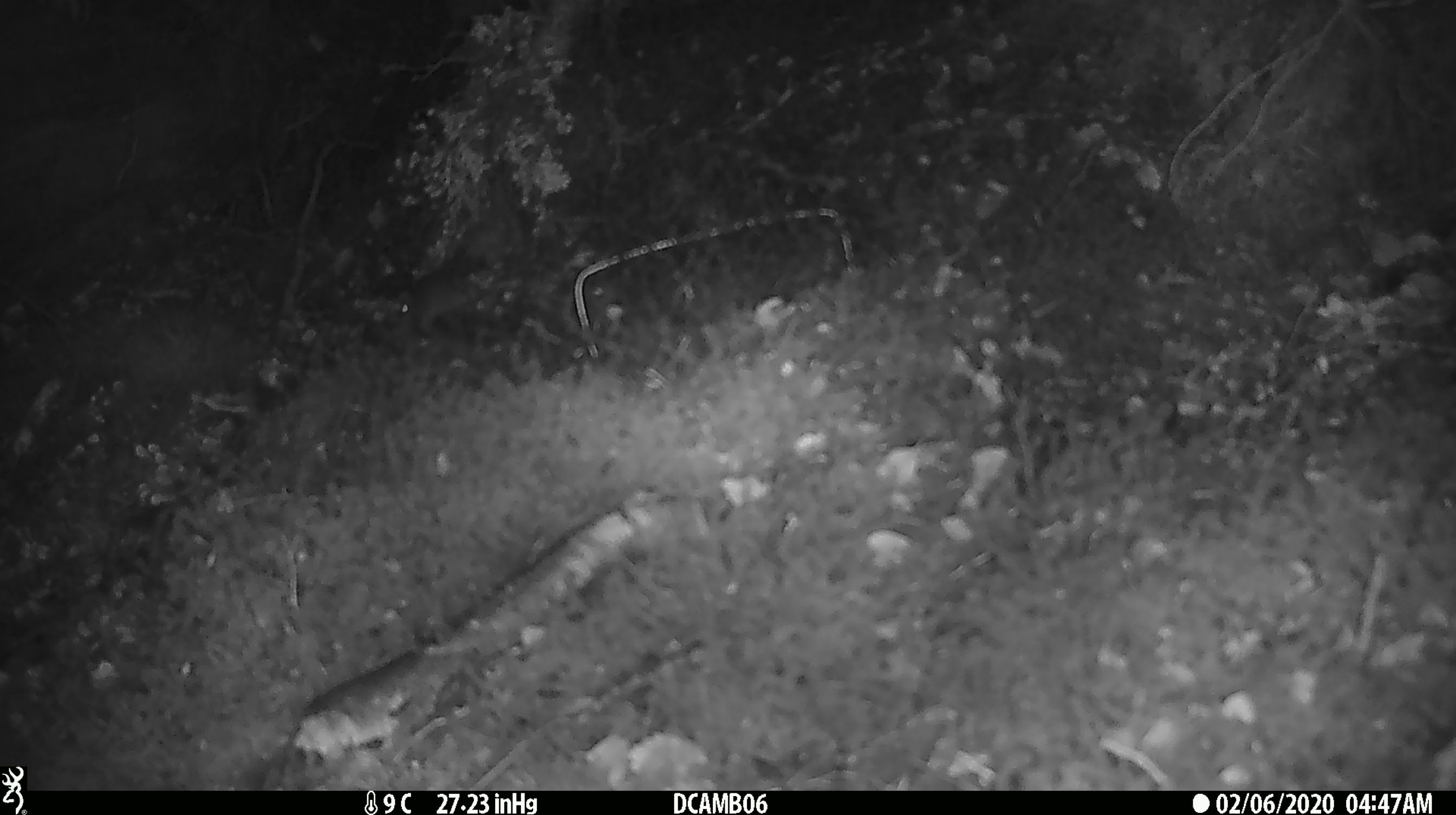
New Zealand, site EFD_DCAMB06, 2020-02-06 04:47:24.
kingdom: Animalia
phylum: Chordata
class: Mammalia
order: Rodentia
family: Muridae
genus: Mus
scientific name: Mus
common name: mouse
Mouse (Mus).